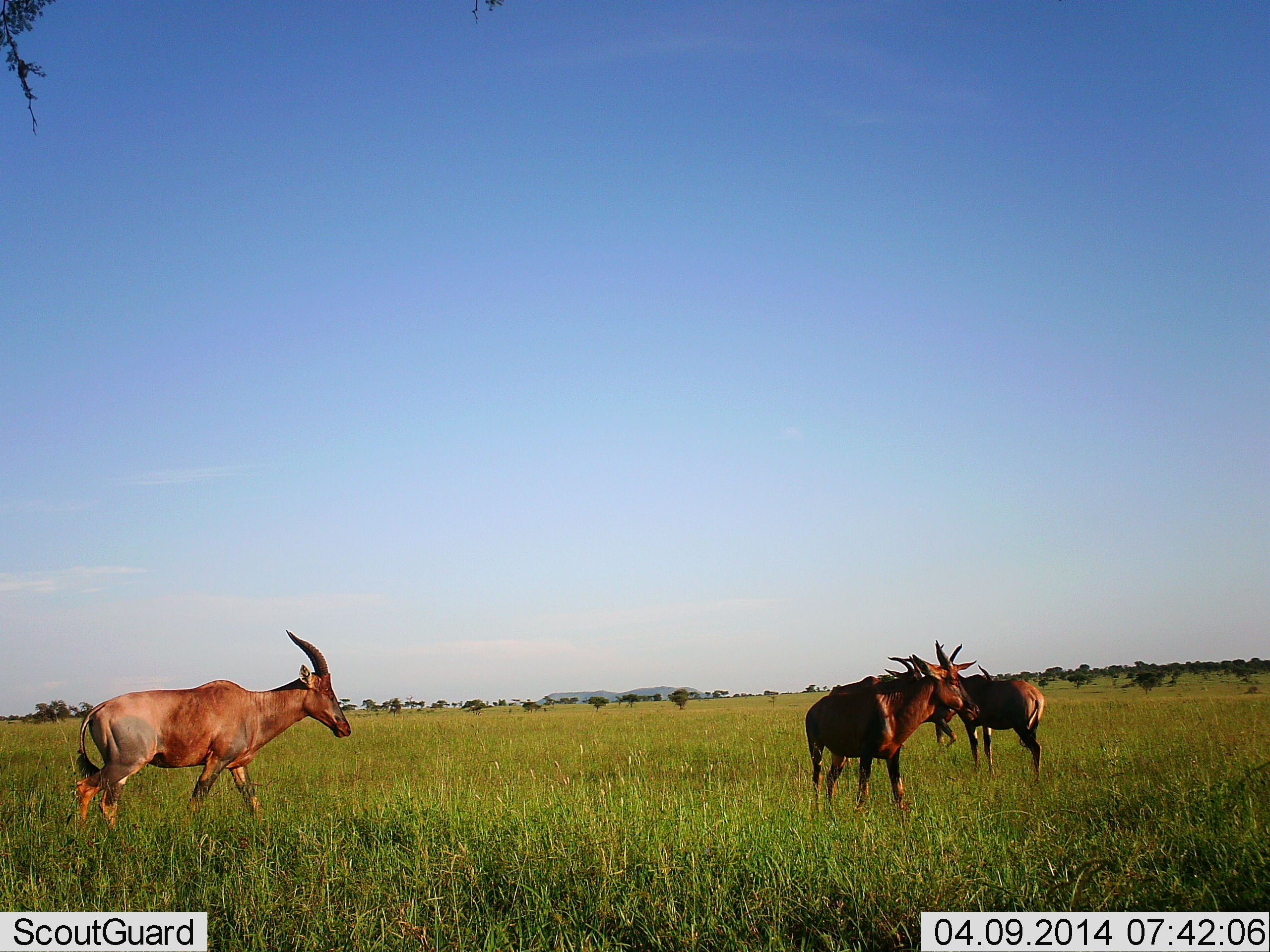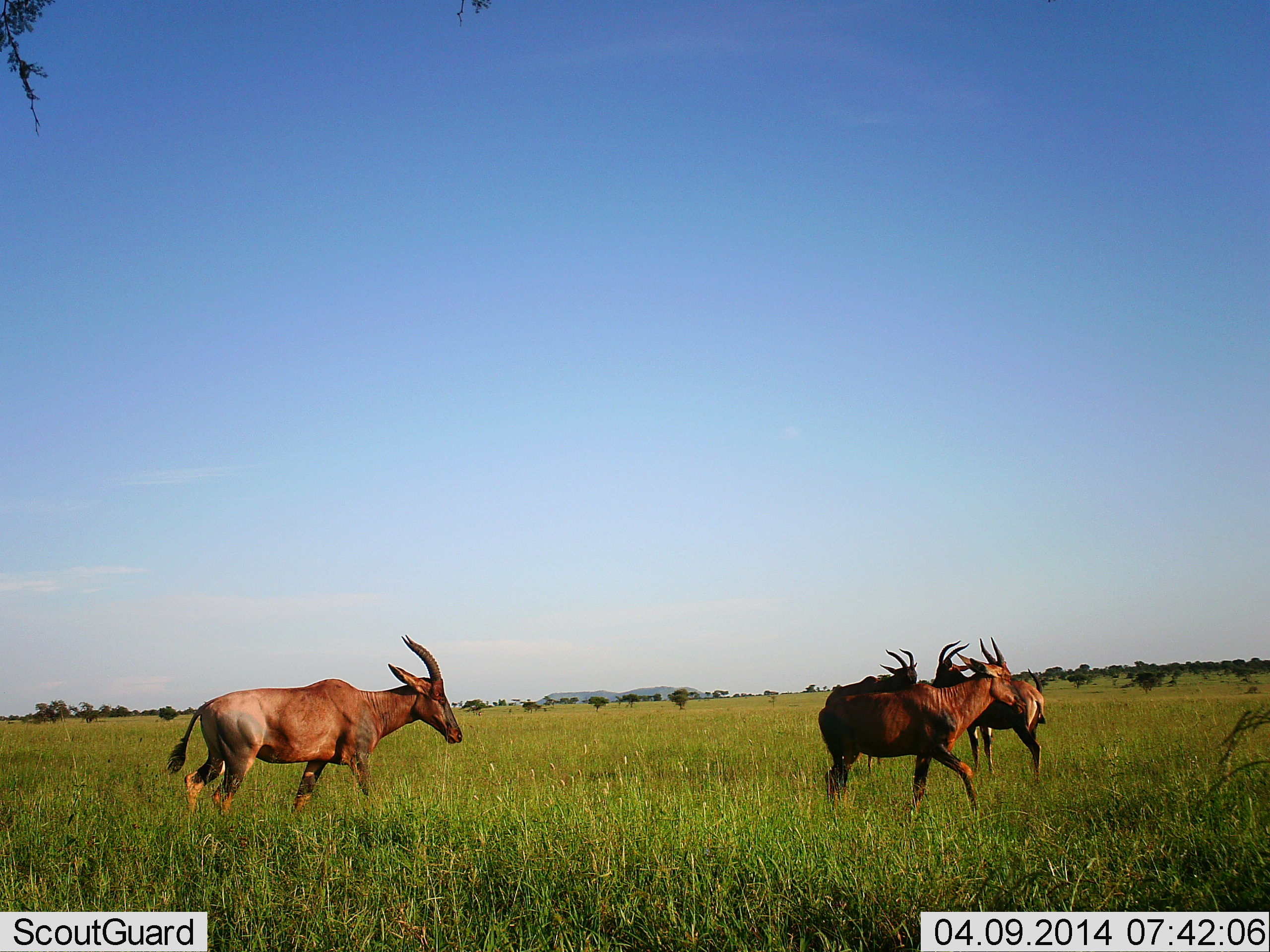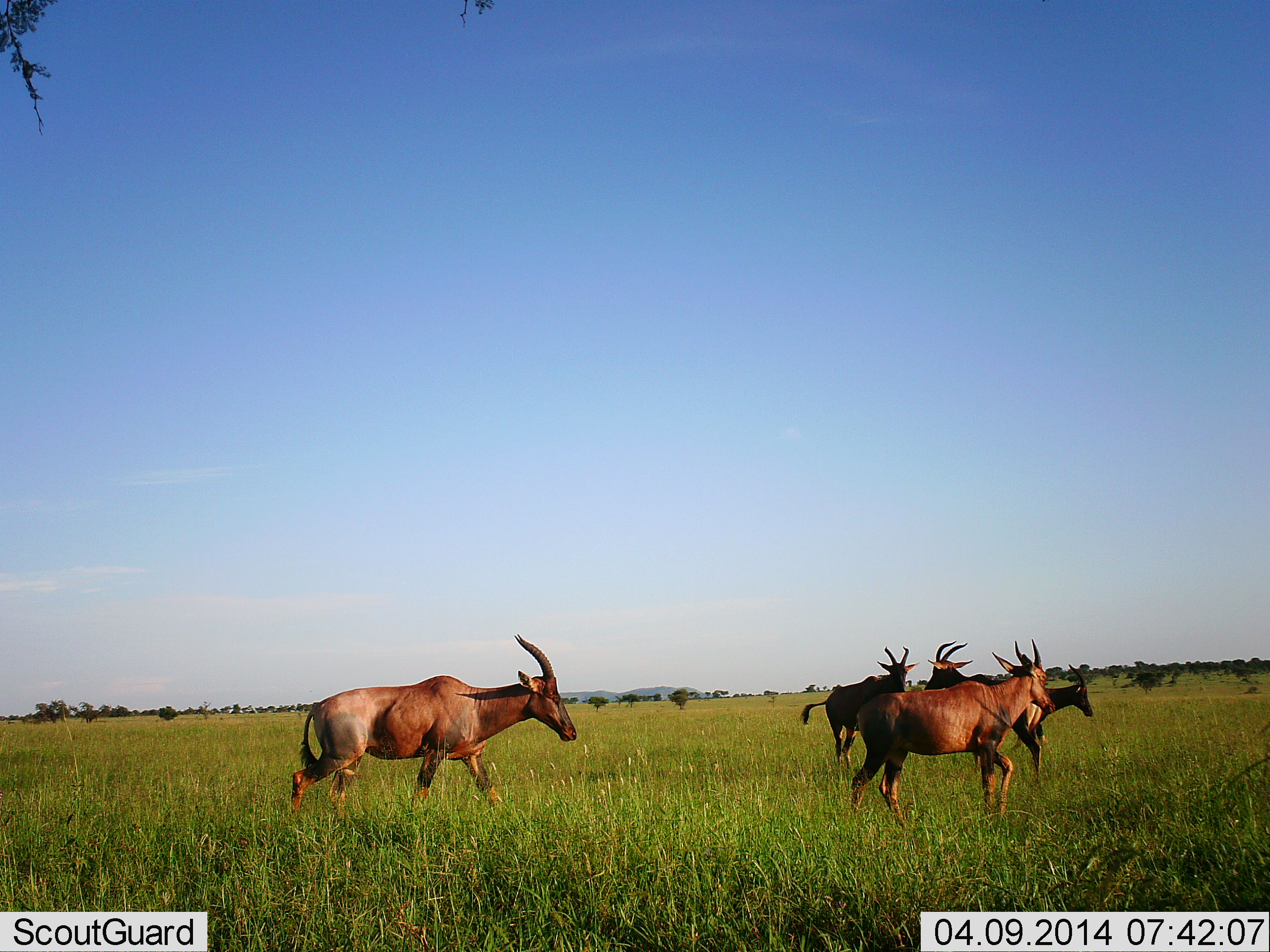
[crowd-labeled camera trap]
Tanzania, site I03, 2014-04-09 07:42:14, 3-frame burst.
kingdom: Animalia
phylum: Chordata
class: Mammalia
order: Artiodactyla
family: Bovidae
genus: Damaliscus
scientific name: Damaliscus lunatus jimela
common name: topi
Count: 5.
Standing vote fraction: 90%.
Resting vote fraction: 0%.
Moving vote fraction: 70%.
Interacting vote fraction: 10%.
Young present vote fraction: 0%.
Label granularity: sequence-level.